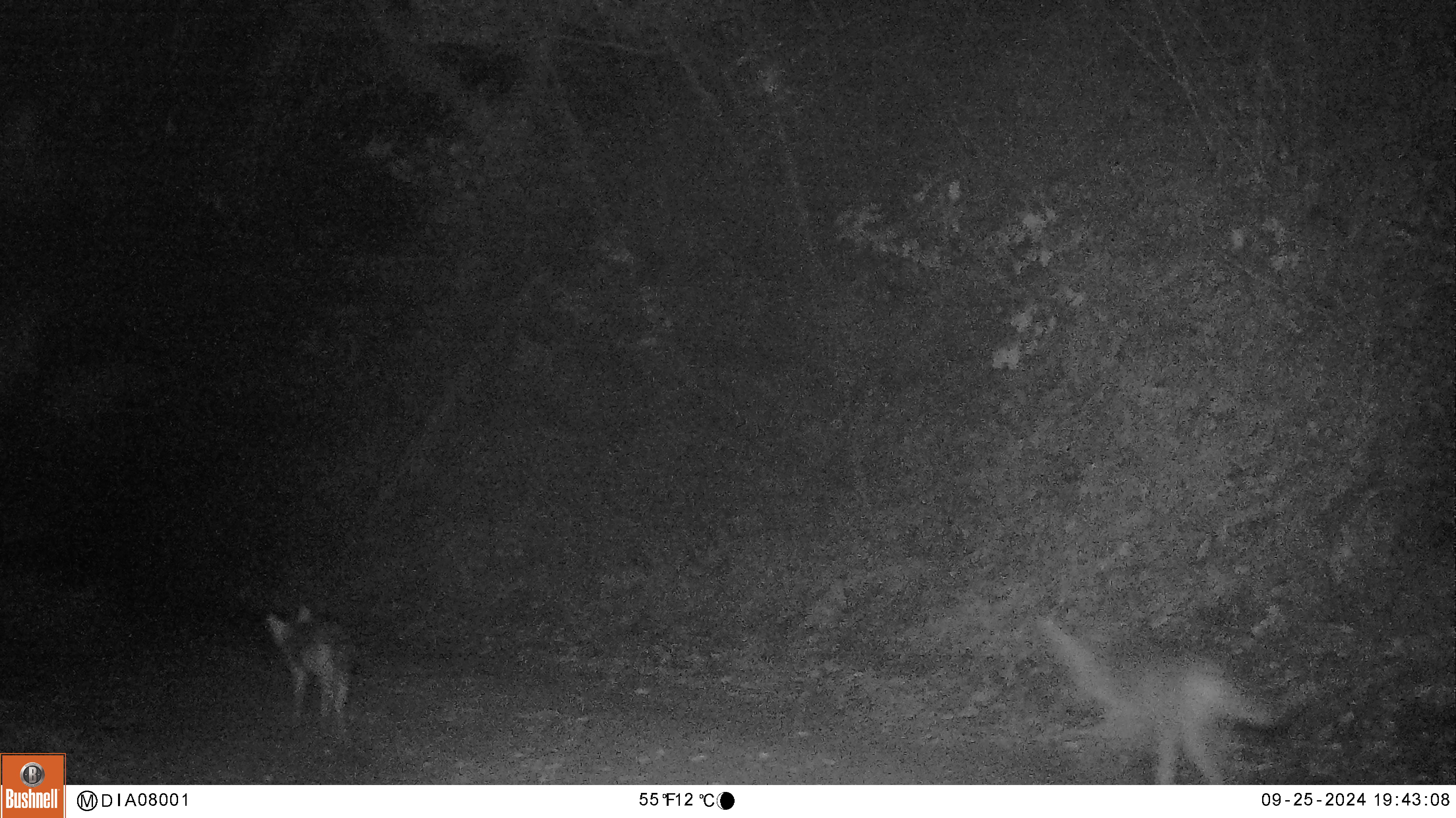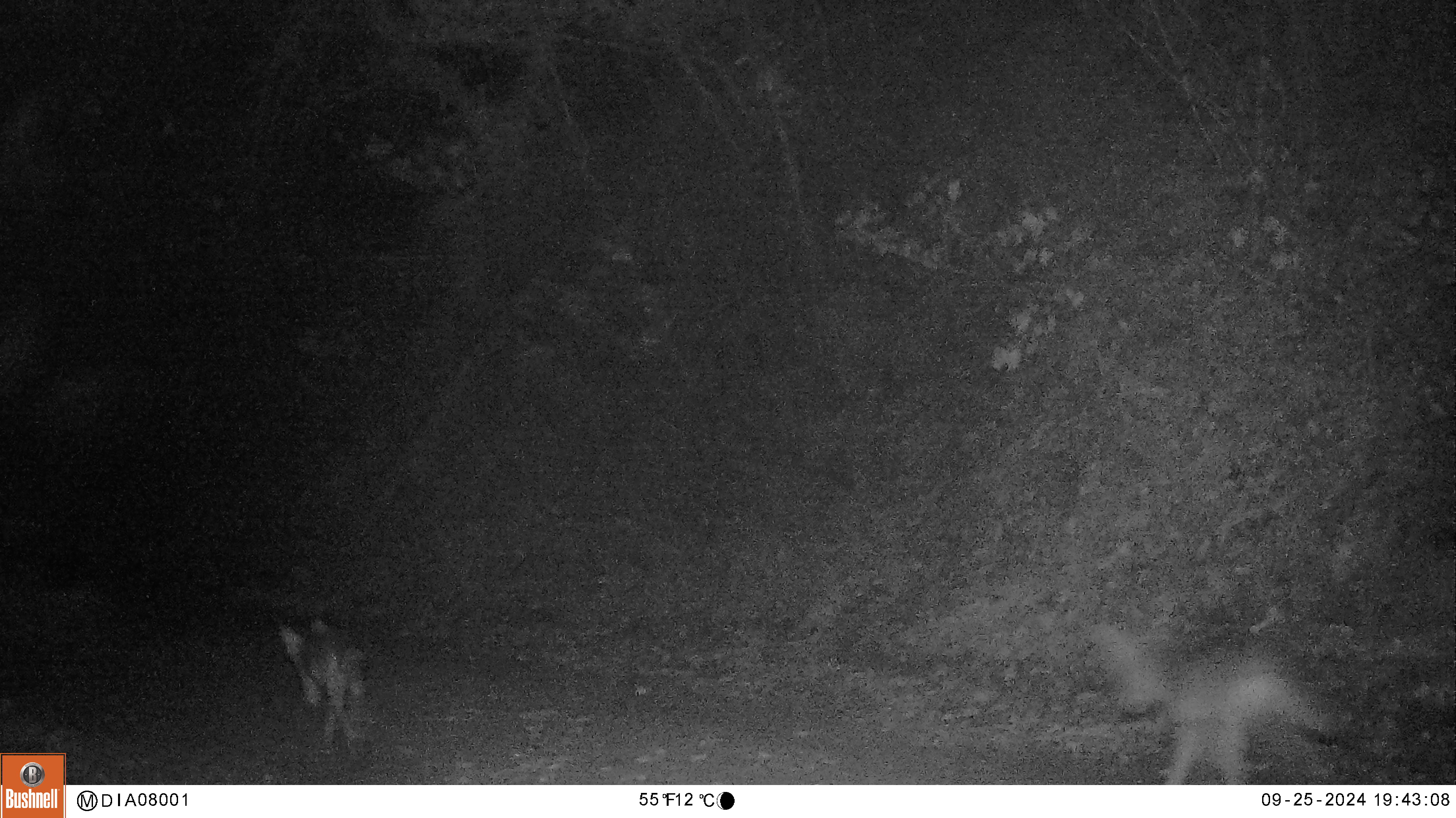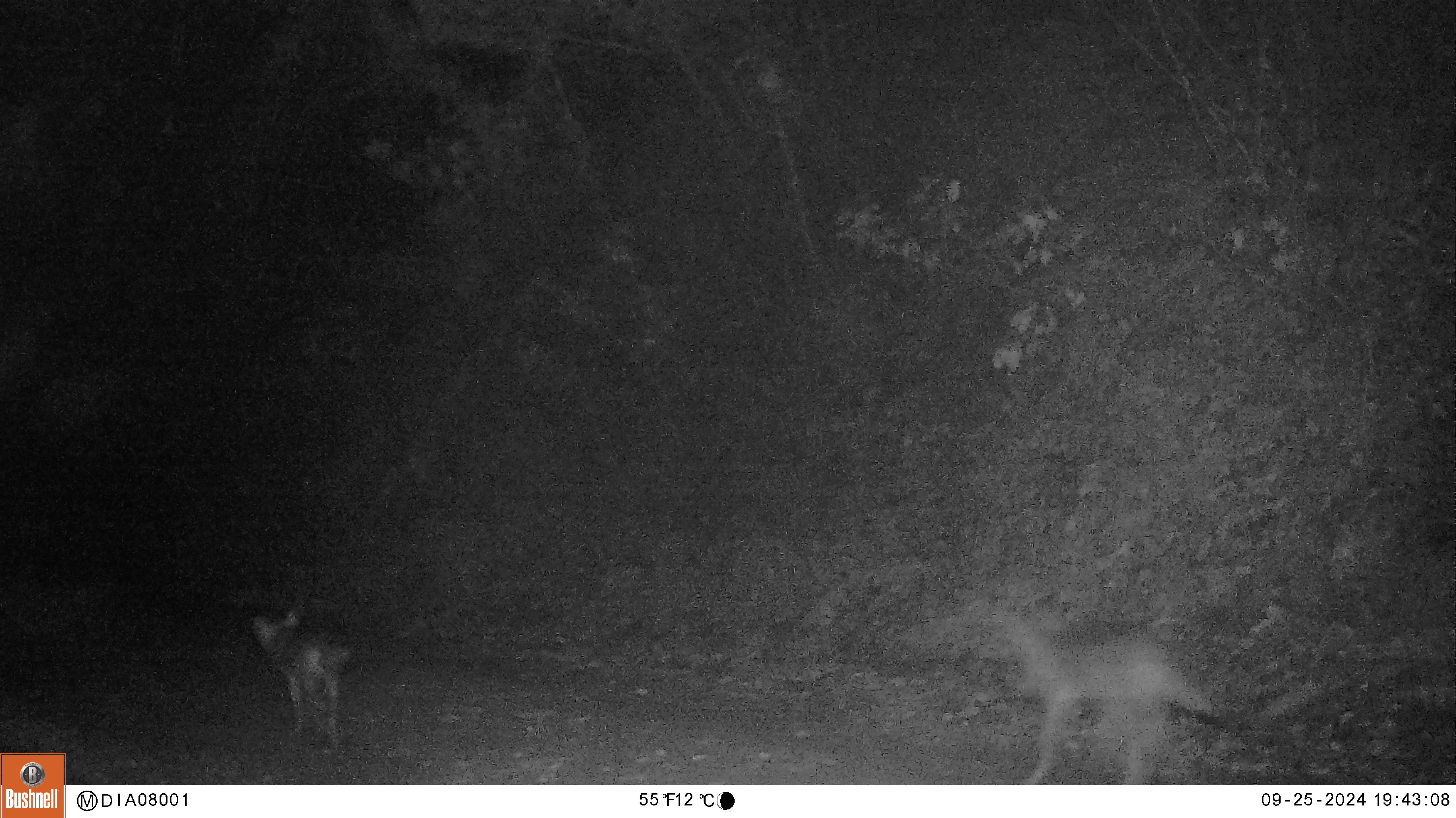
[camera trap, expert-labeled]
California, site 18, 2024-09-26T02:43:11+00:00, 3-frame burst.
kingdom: Animalia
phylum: Chordata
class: Mammalia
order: Carnivora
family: Canidae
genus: Canis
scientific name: Canis latrans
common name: coyote